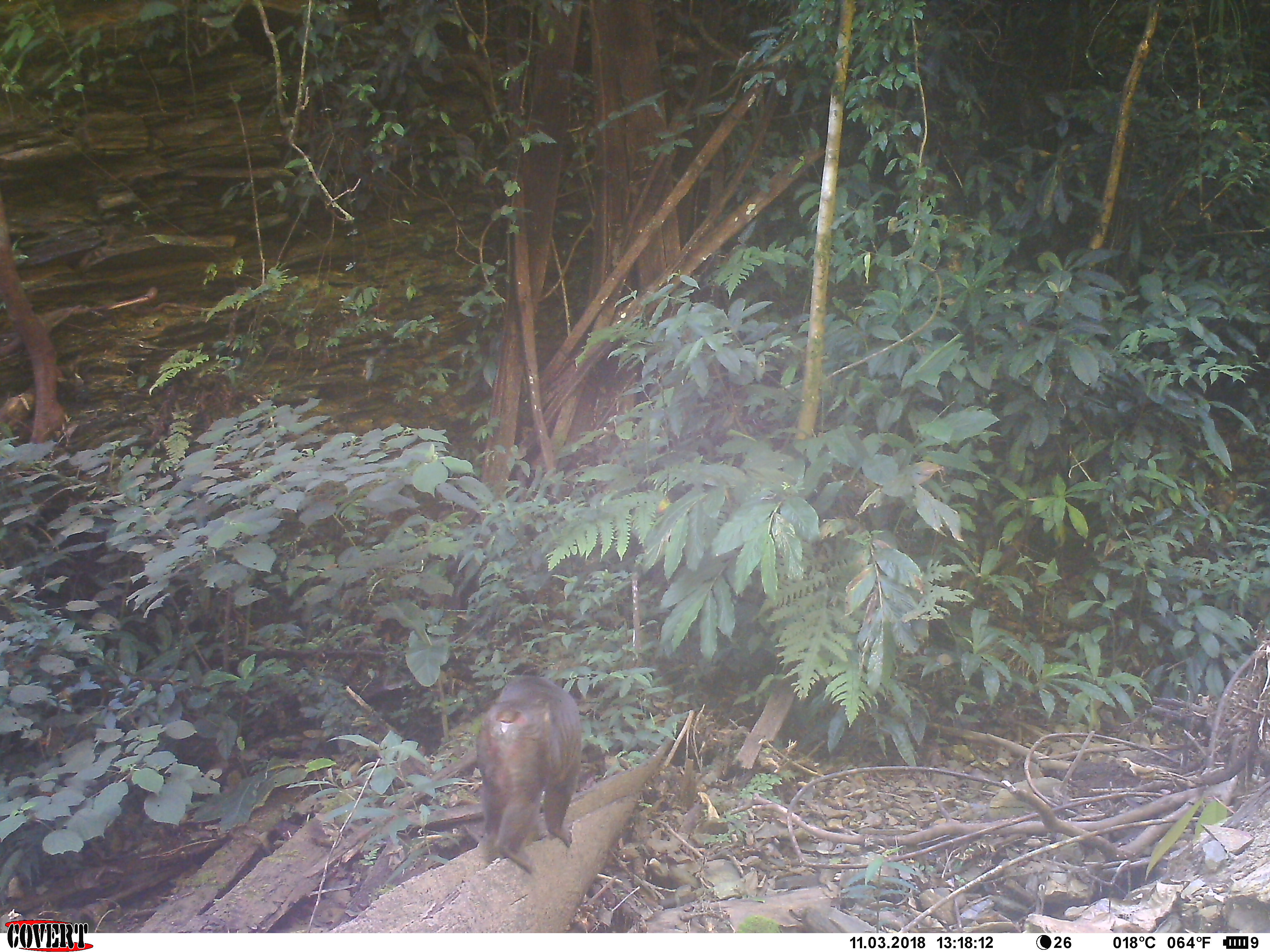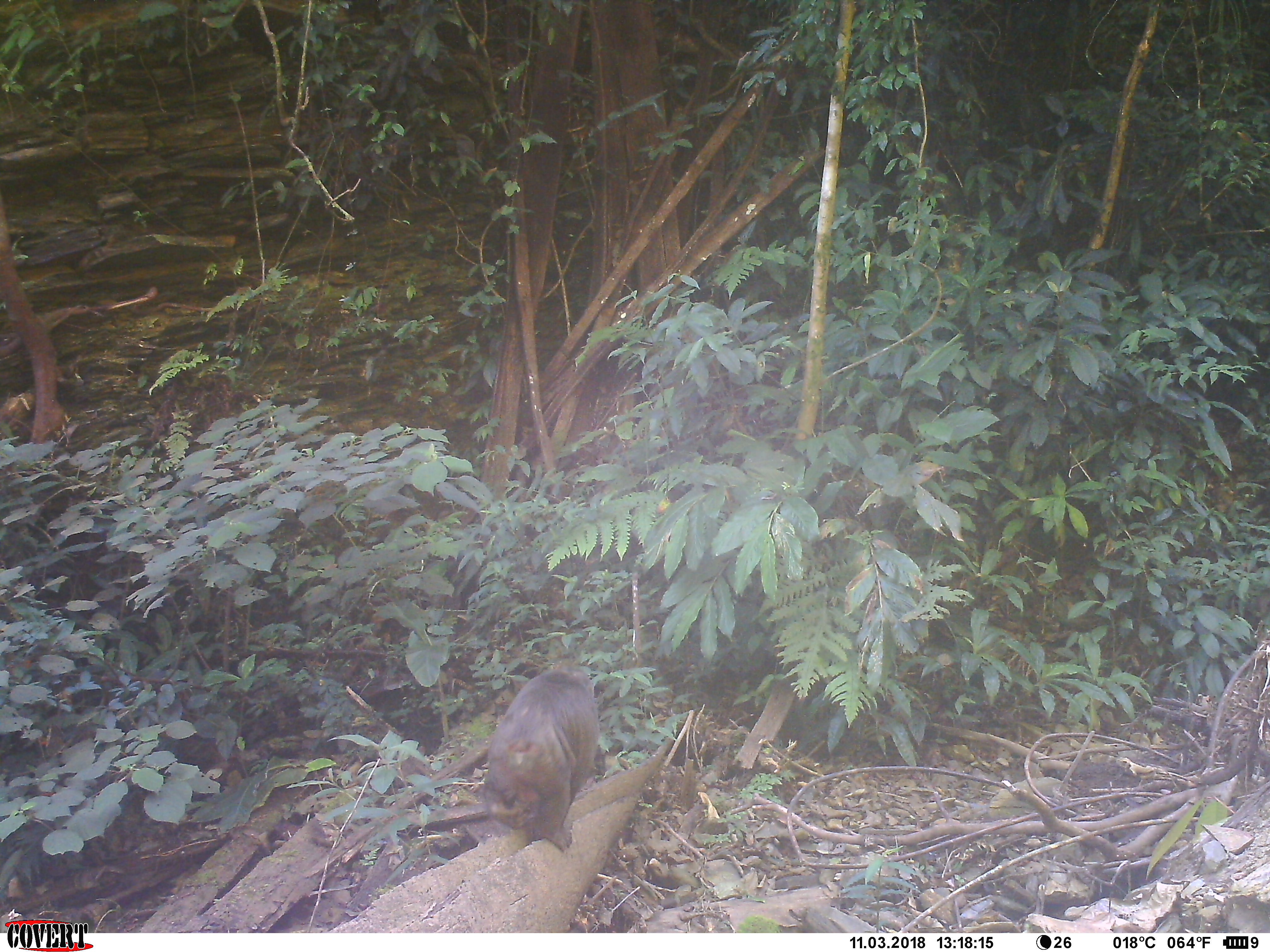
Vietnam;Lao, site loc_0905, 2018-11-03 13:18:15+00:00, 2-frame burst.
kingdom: Animalia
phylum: Chordata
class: Mammalia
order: Primates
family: Cercopithecidae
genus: Macaca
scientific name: Macaca arctoides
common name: stump-tailed macaque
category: stump tailed macaque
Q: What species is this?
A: Stump tailed macaque (stump-tailed macaque) (Macaca arctoides).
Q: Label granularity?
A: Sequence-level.